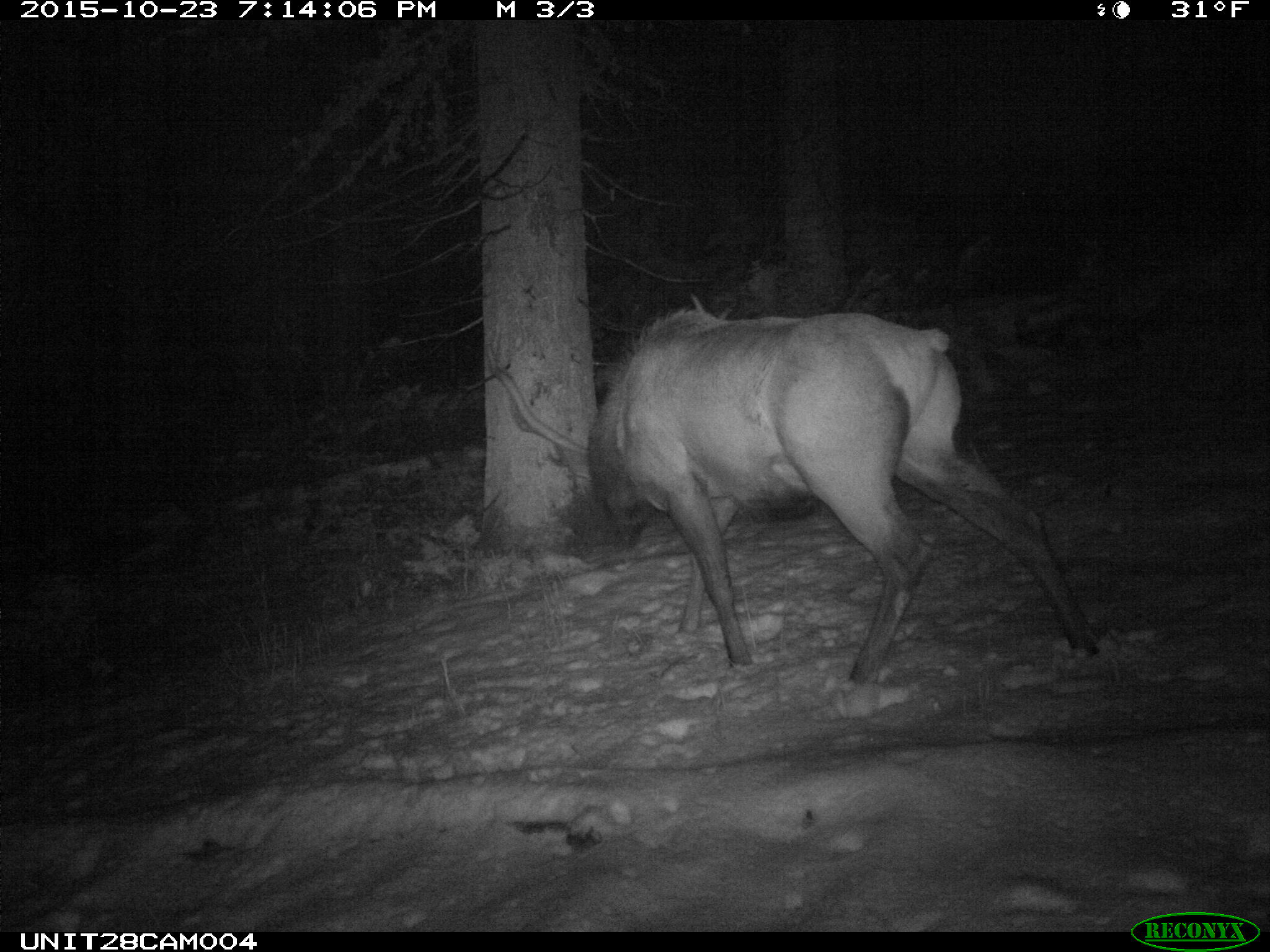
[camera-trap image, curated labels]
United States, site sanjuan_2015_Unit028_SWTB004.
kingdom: Animalia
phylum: Chordata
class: Mammalia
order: Artiodactyla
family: Cervidae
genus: Cervus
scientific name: Cervus elaphus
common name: red deer